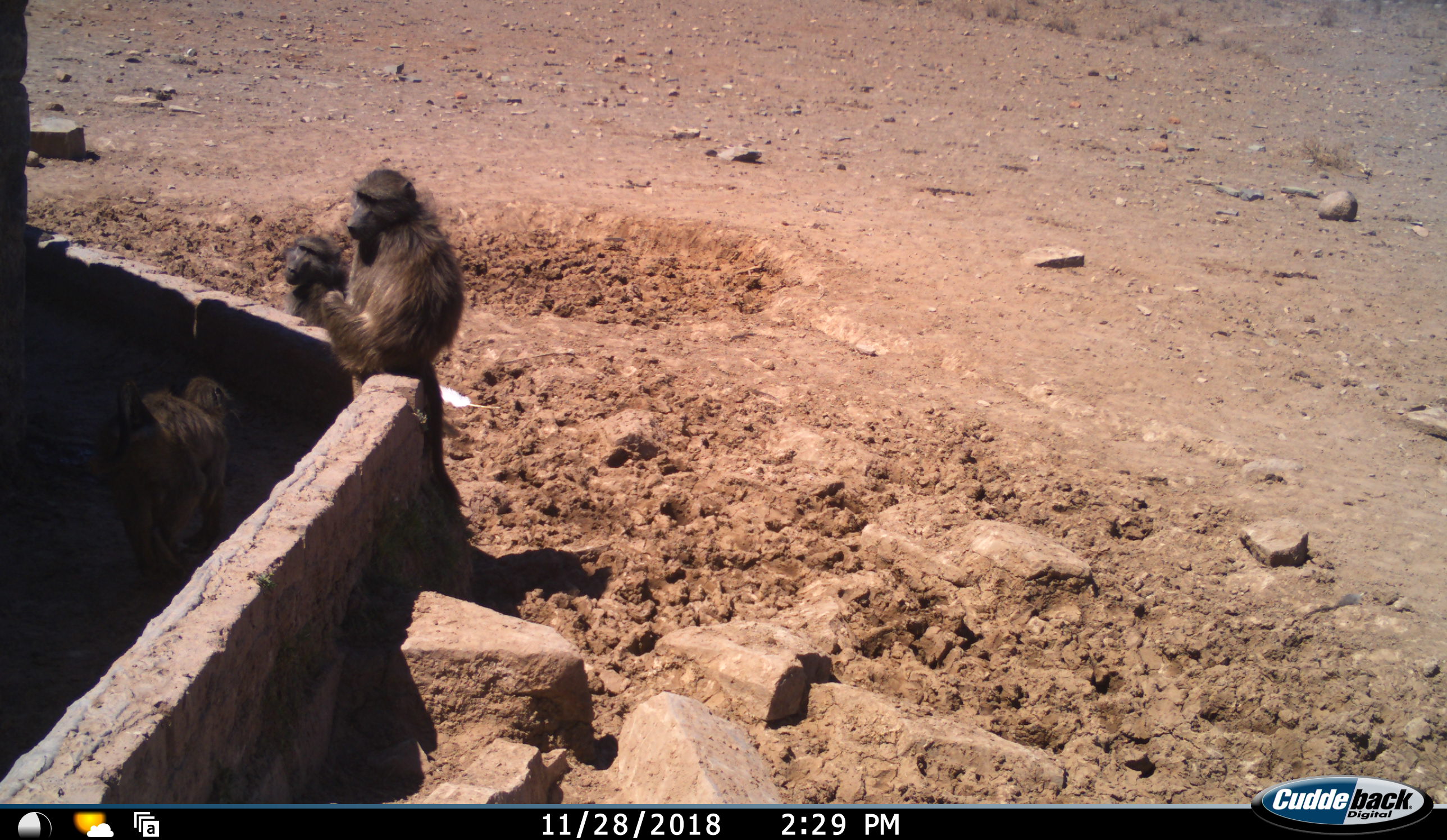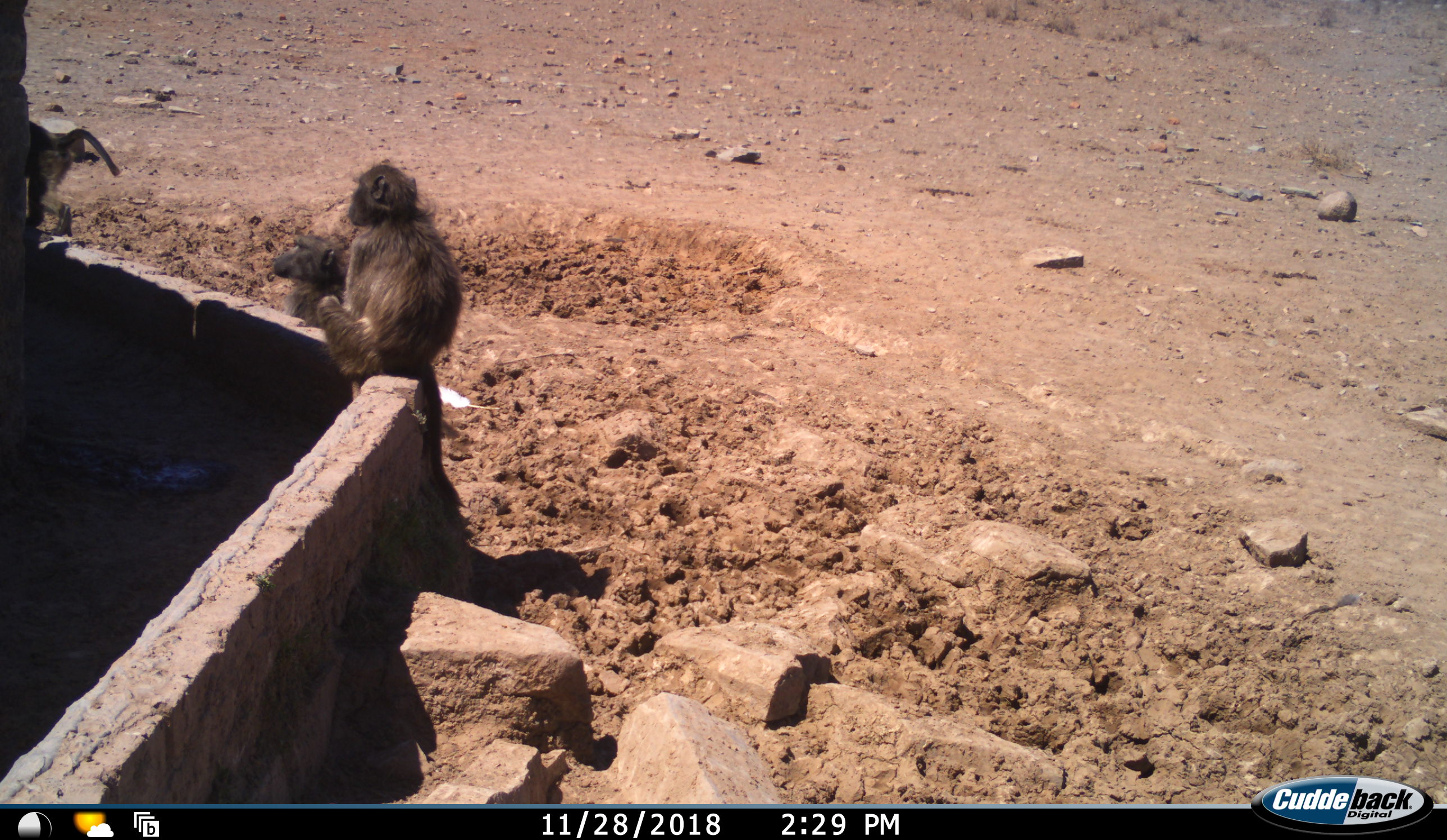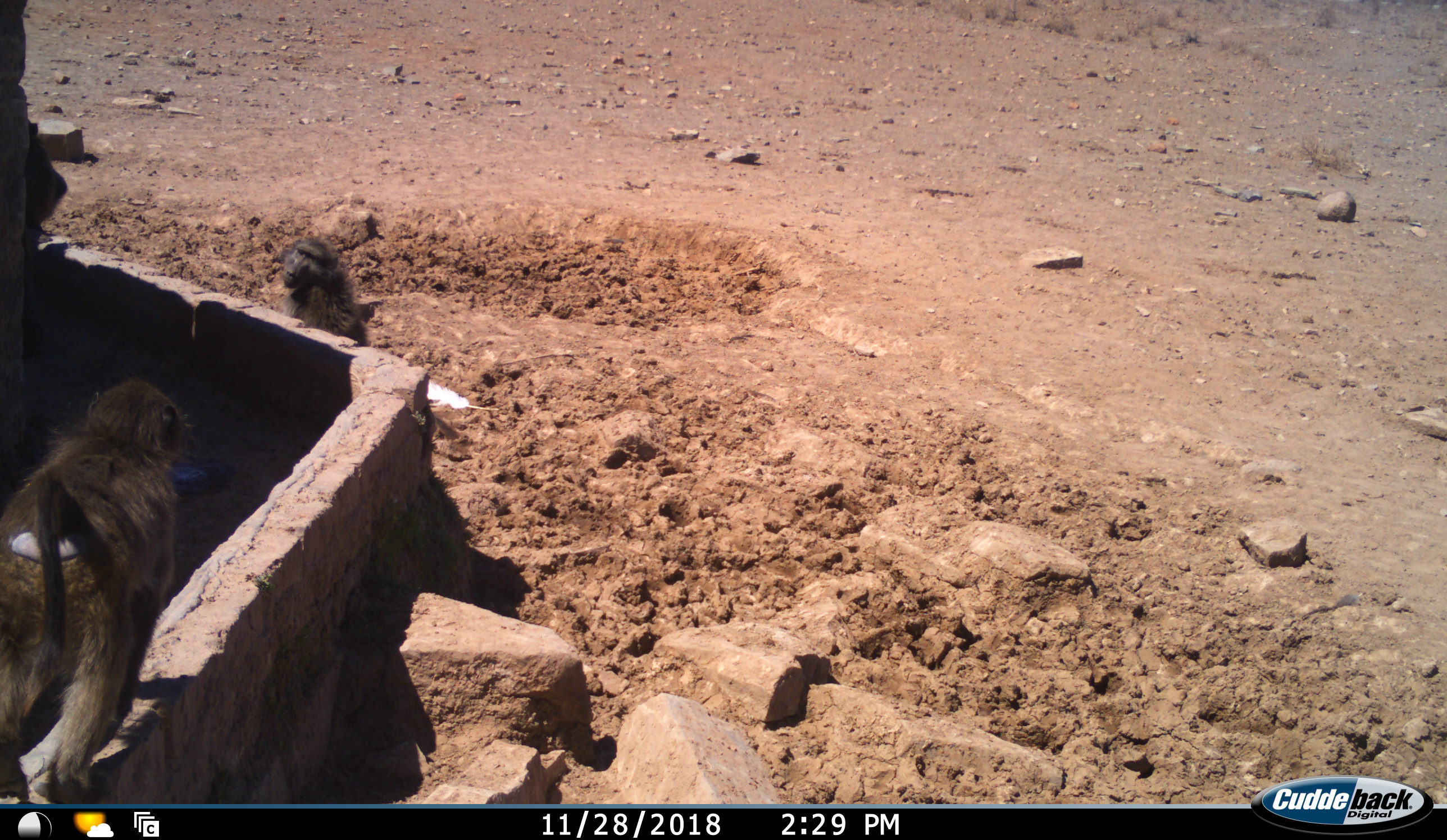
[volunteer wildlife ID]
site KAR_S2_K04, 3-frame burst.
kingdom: Animalia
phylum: Chordata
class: Mammalia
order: Primates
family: Cercopithecidae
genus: Papio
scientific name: Papio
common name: baboon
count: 4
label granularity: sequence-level